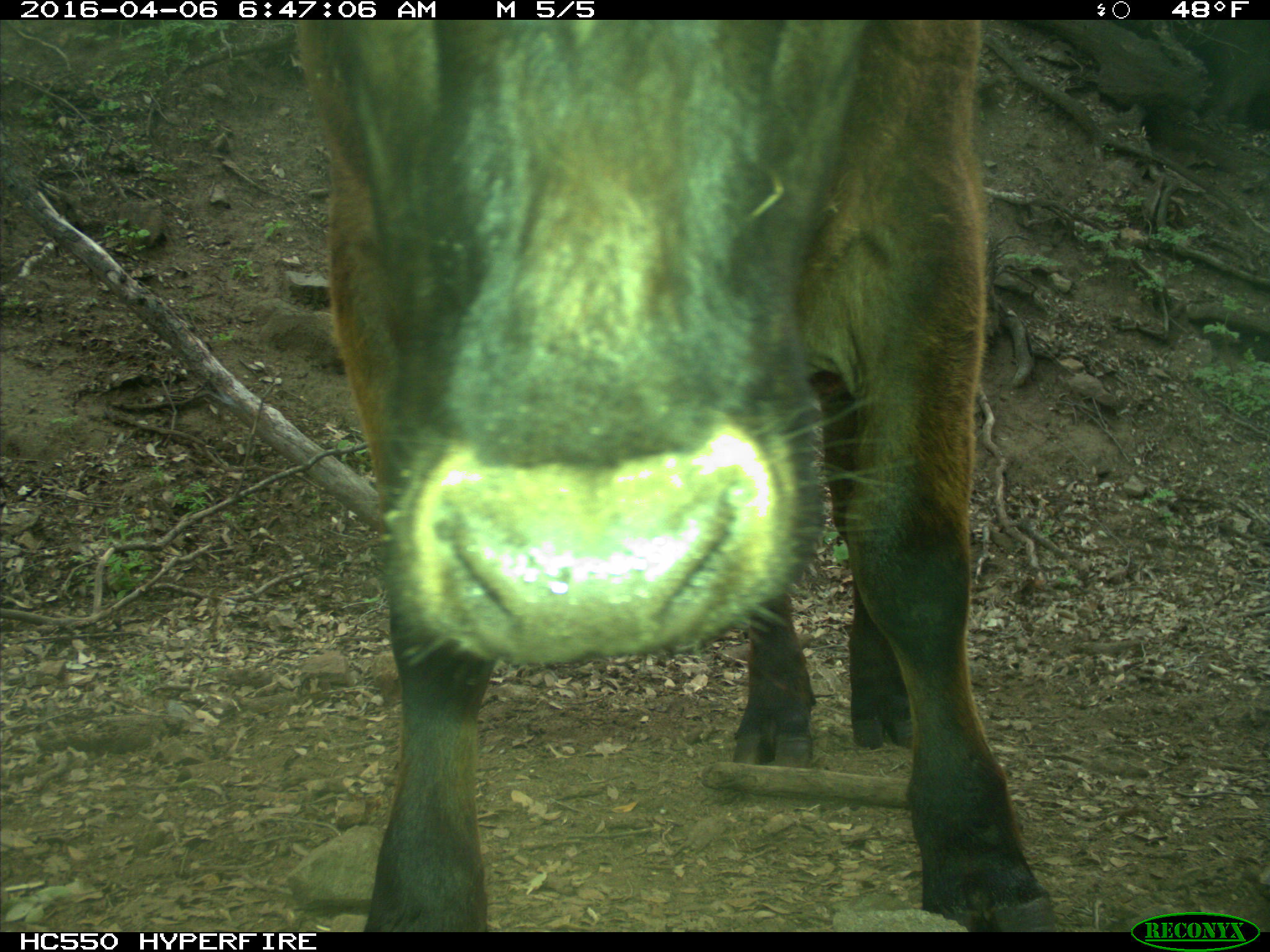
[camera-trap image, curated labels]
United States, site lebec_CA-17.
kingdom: Animalia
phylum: Chordata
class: Mammalia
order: Artiodactyla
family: Bovidae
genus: Bos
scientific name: Bos taurus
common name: domestic cow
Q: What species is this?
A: Bos taurus (domestic cow).